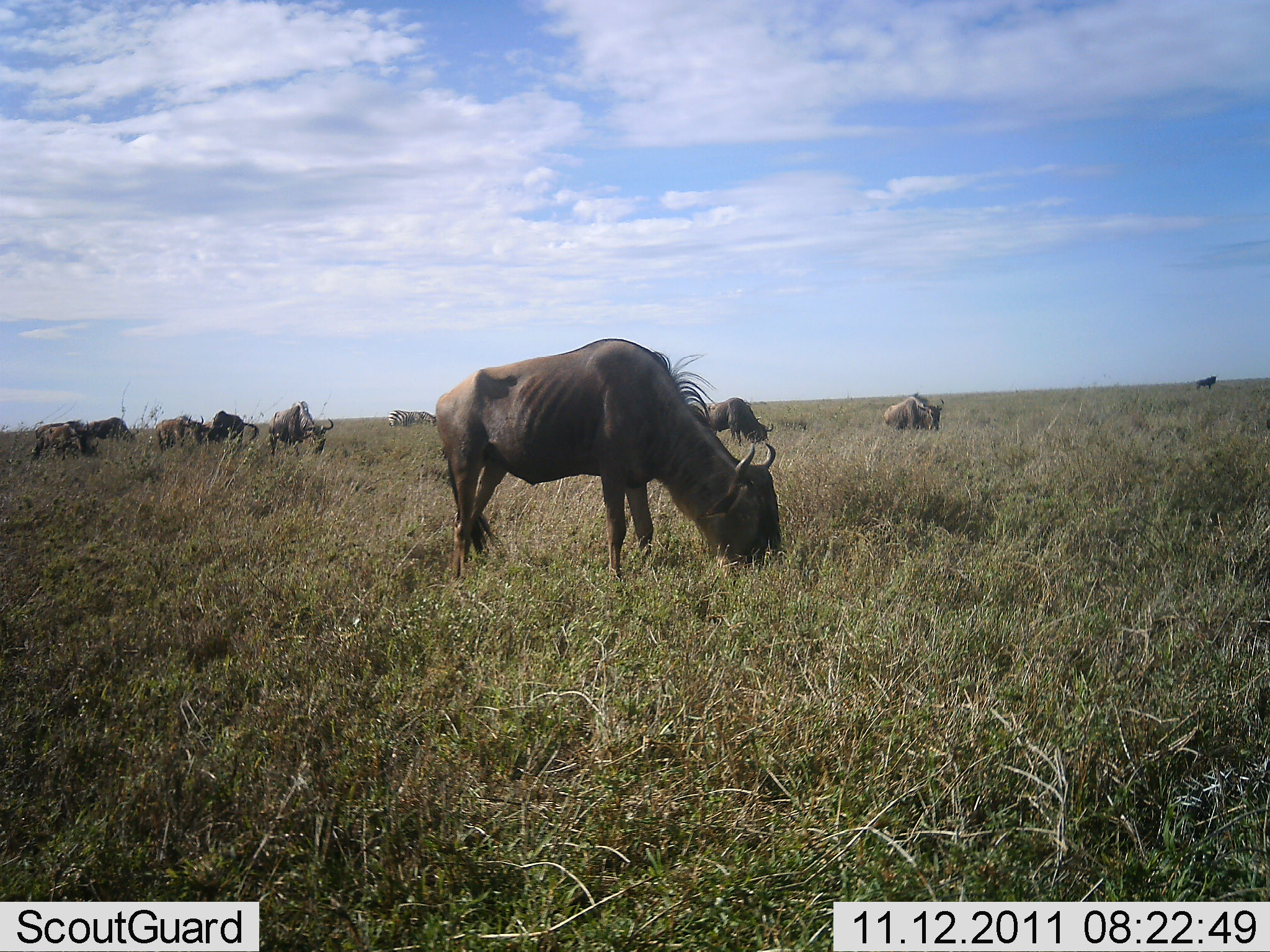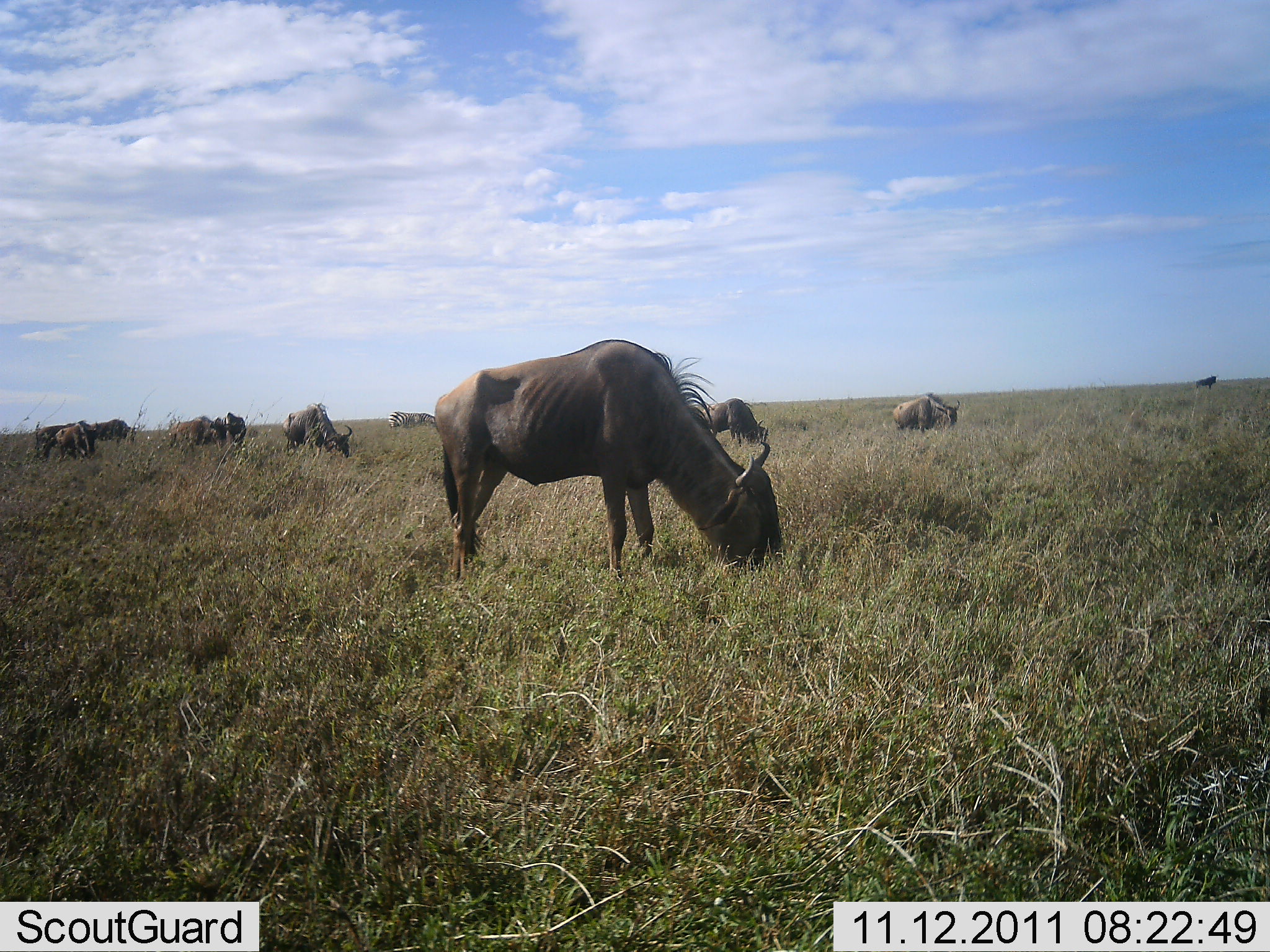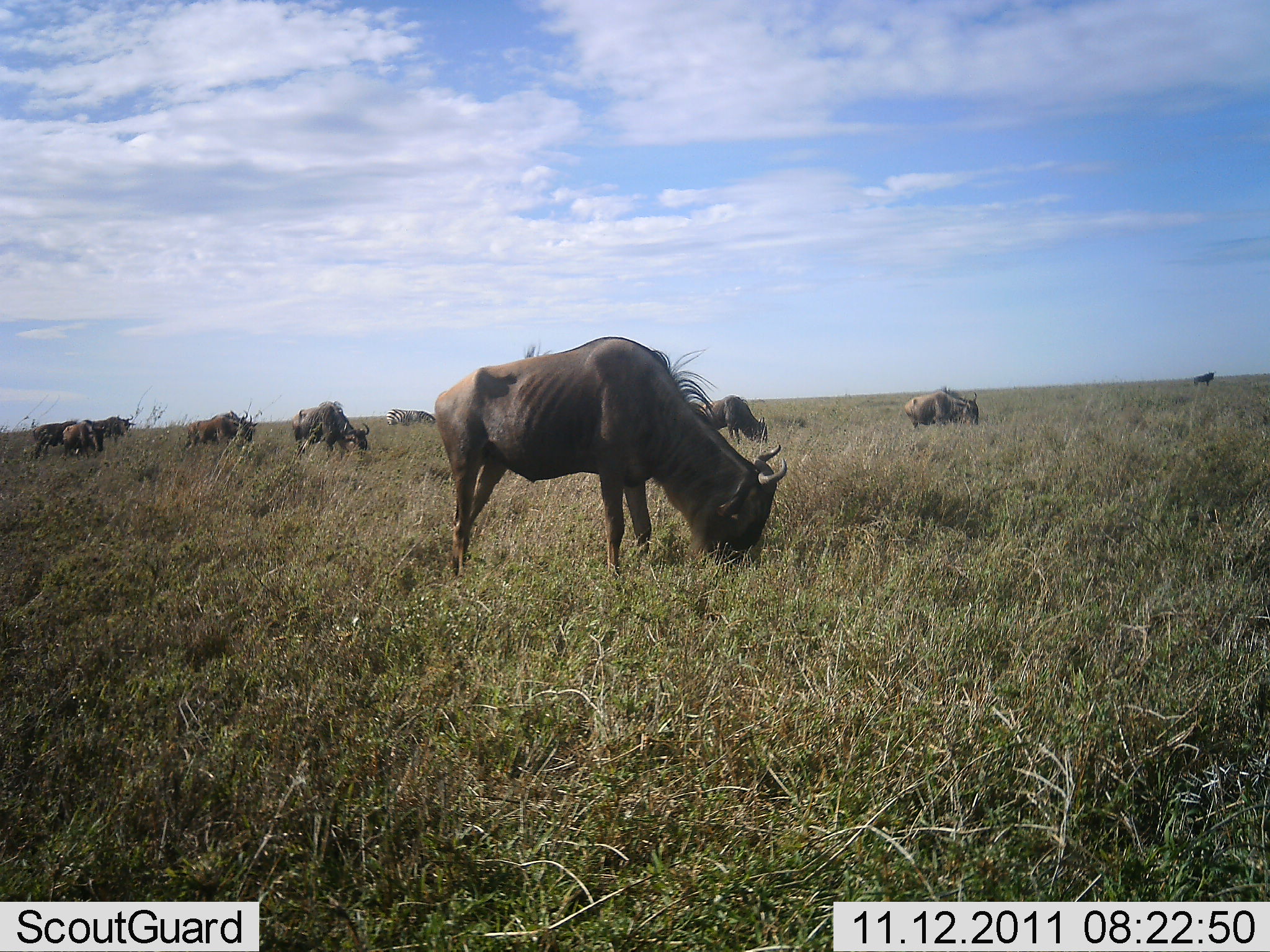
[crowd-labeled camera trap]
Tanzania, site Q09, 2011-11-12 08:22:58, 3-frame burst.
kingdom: Animalia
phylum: Chordata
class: Mammalia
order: Artiodactyla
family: Bovidae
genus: Connochaetes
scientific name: Connochaetes taurinus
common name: blue wildebeest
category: wildebeest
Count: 10.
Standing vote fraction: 7%.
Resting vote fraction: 0%.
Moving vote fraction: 7%.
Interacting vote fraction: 0%.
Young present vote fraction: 0%.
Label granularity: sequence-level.